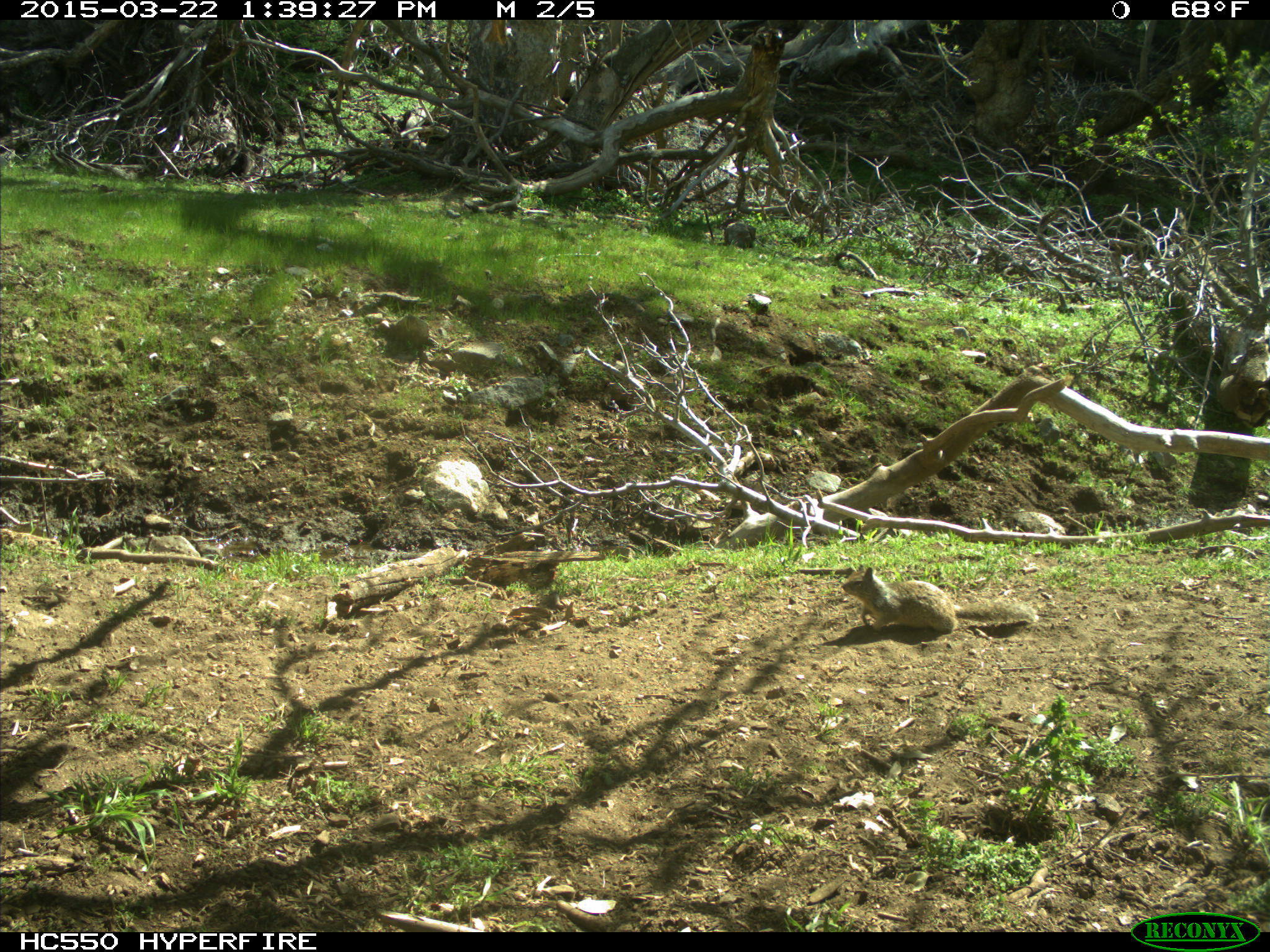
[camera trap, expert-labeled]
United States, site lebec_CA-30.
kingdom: Animalia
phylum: Chordata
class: Mammalia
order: Rodentia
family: Sciuridae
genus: Otospermophilus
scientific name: Otospermophilus beecheyi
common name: california ground squirrel